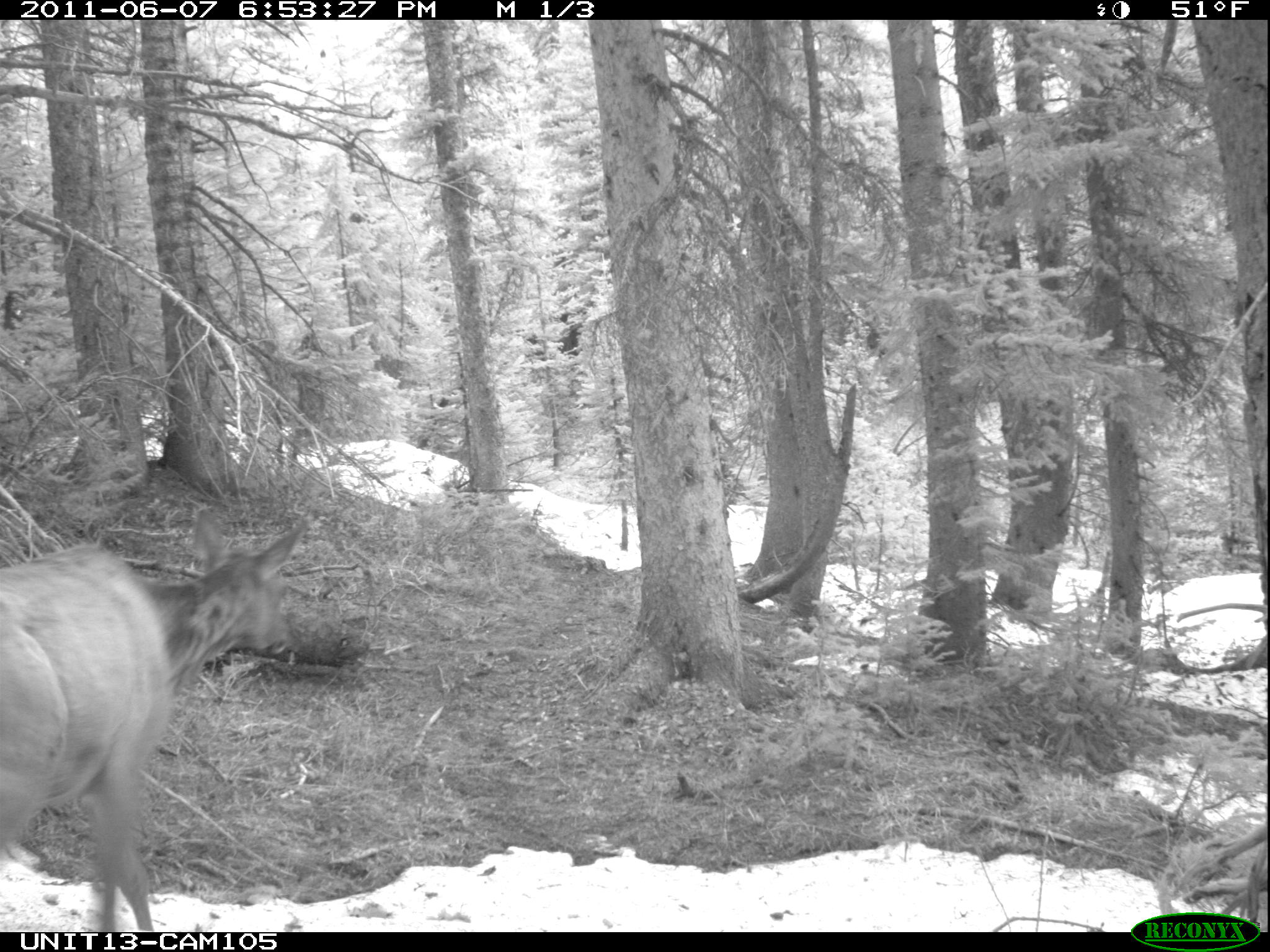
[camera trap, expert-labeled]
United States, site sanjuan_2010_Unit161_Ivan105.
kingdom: Animalia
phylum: Chordata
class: Mammalia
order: Artiodactyla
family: Cervidae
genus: Cervus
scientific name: Cervus elaphus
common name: red deer